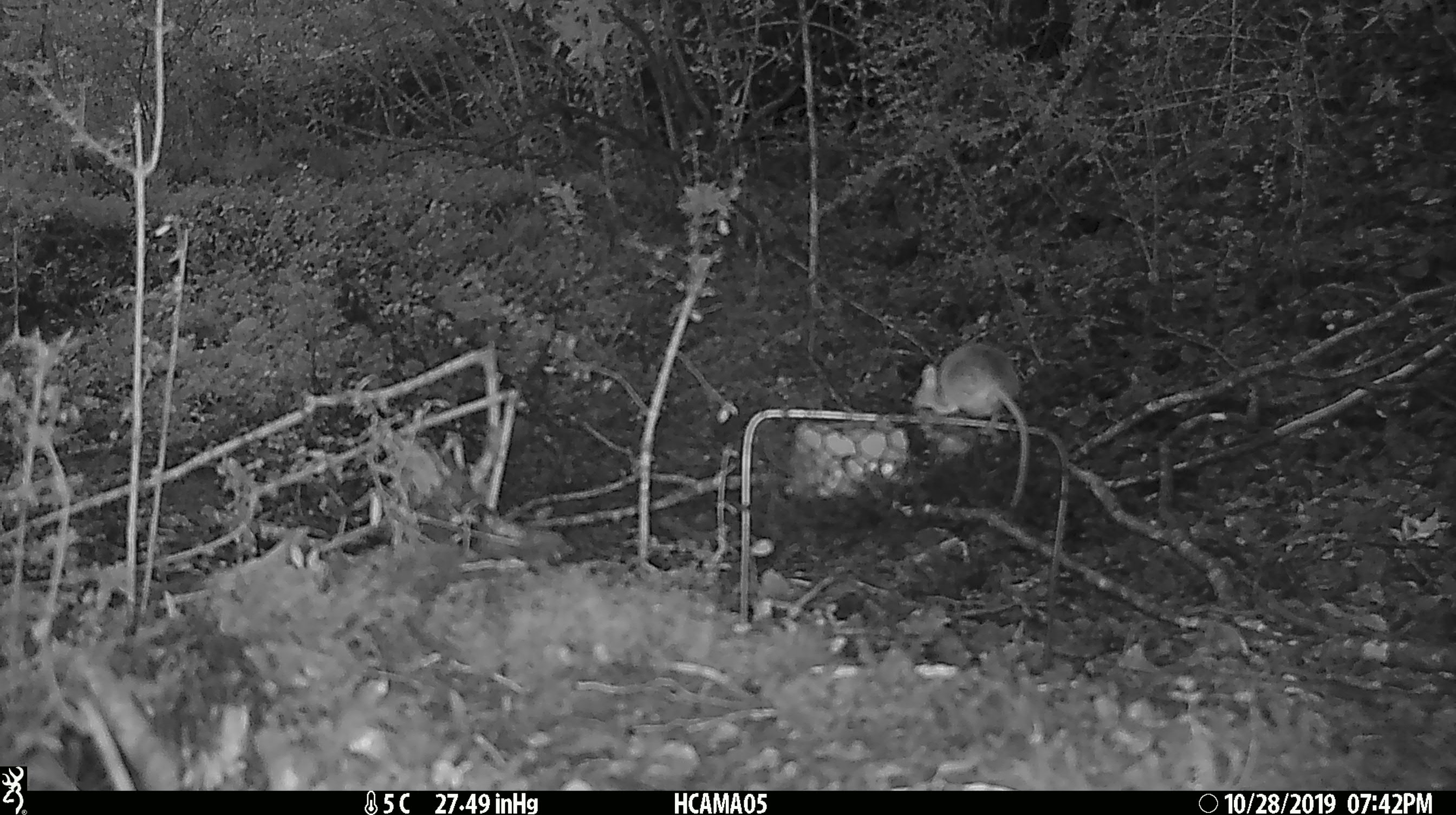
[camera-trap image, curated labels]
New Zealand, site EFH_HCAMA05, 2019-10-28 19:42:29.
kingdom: Animalia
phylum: Chordata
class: Mammalia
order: Rodentia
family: Muridae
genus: Mus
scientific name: Mus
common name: mouse